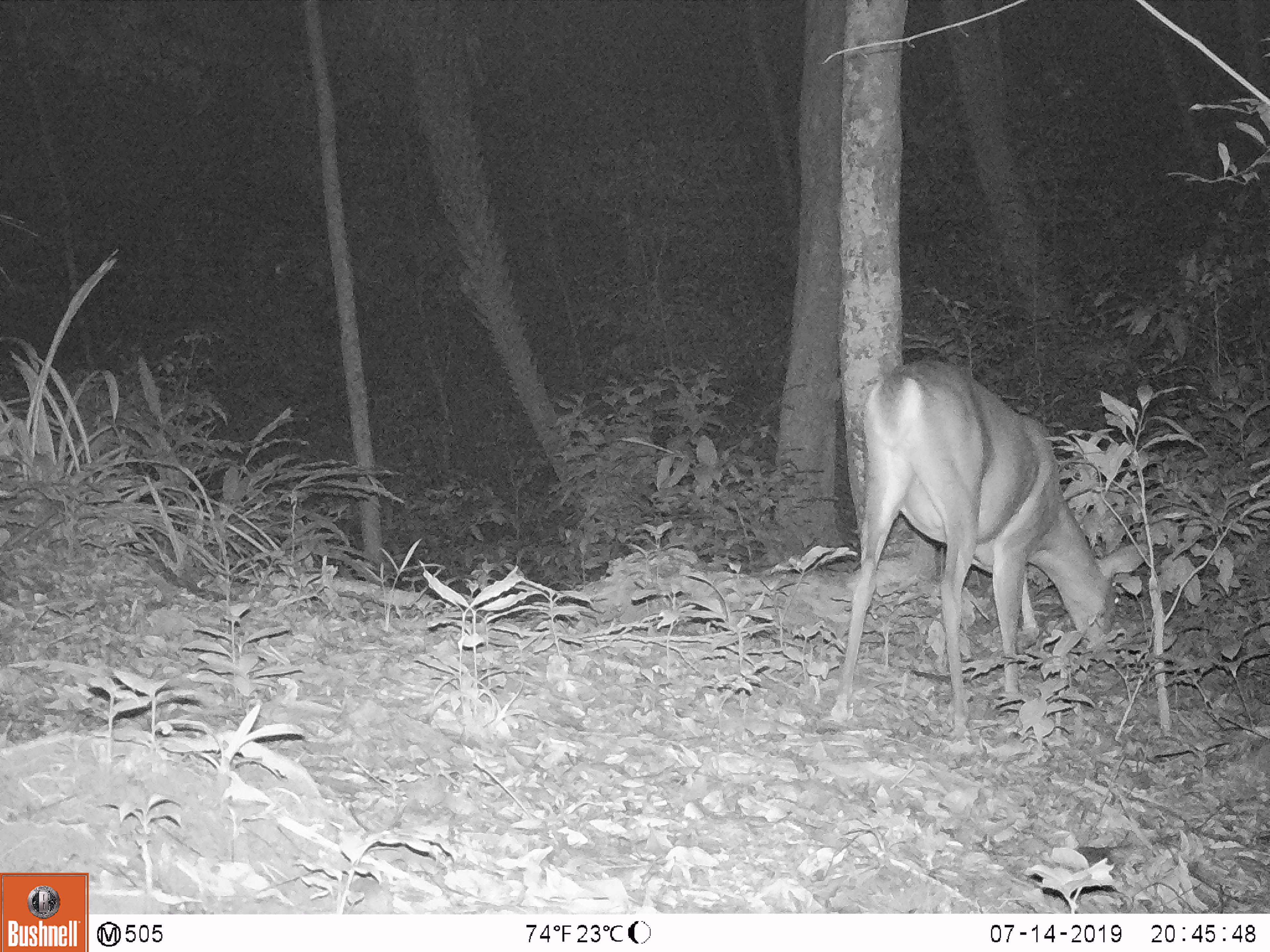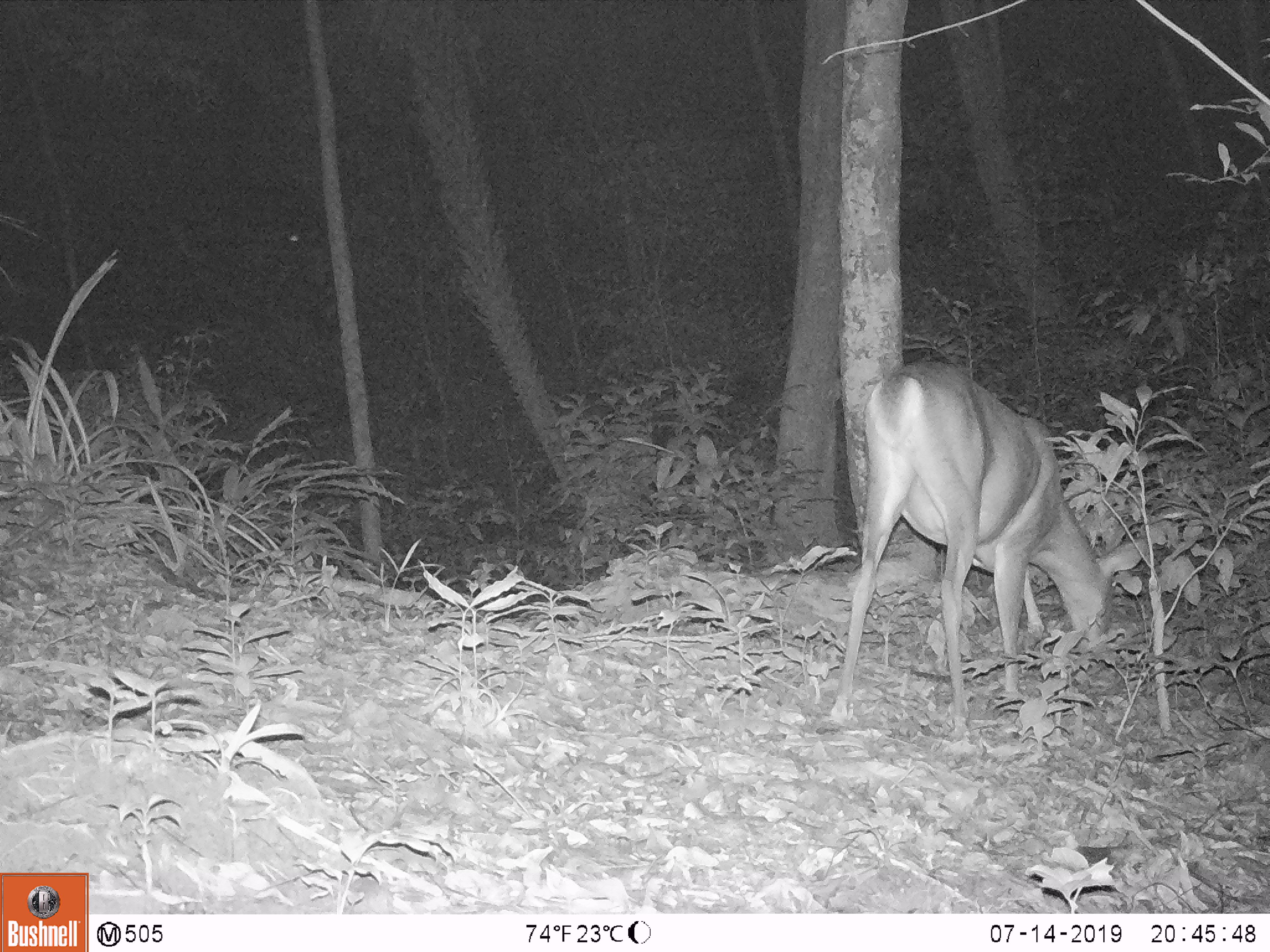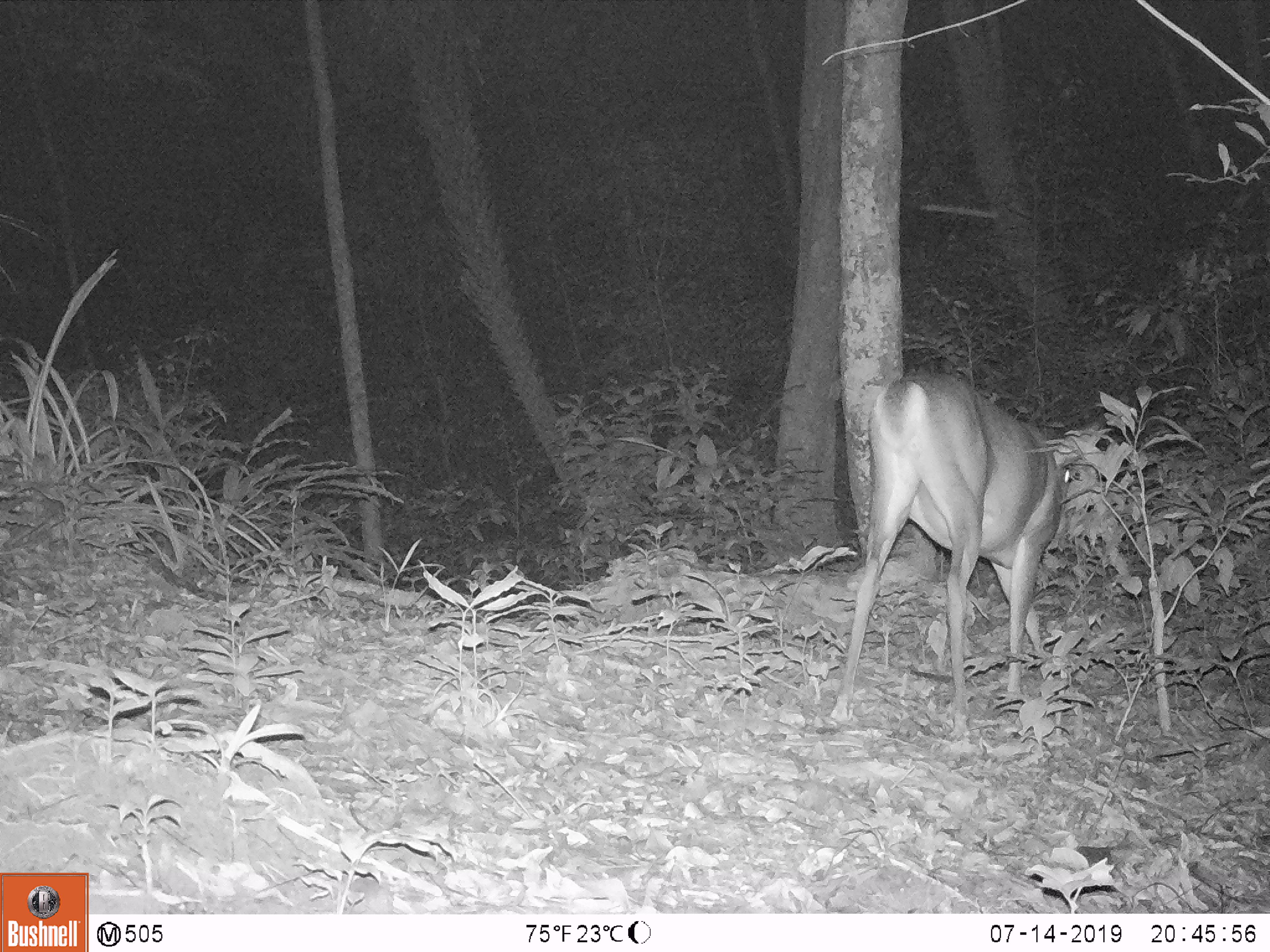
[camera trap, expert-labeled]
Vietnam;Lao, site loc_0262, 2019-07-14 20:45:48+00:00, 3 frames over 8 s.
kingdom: Animalia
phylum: Chordata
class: Mammalia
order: Artiodactyla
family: Cervidae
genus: Muntiacus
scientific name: Muntiacus vuquangensis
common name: large-antlered muntjac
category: large antlered muntjac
Large antlered muntjac (large-antlered muntjac) (Muntiacus vuquangensis). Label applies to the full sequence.